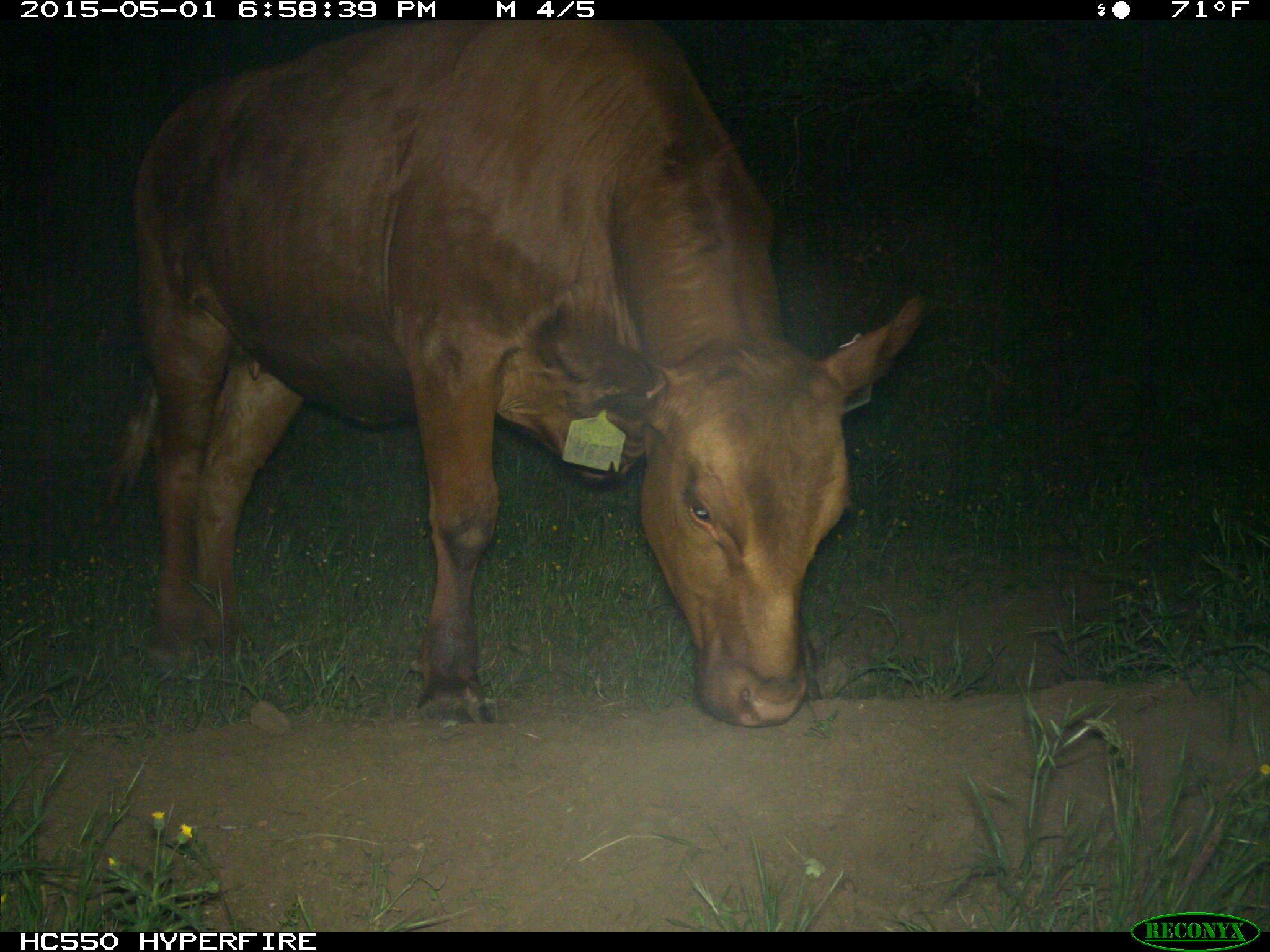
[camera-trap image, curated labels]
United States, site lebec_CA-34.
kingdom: Animalia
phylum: Chordata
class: Mammalia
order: Artiodactyla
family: Bovidae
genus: Bos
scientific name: Bos taurus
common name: domestic cow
Bos taurus (domestic cow).